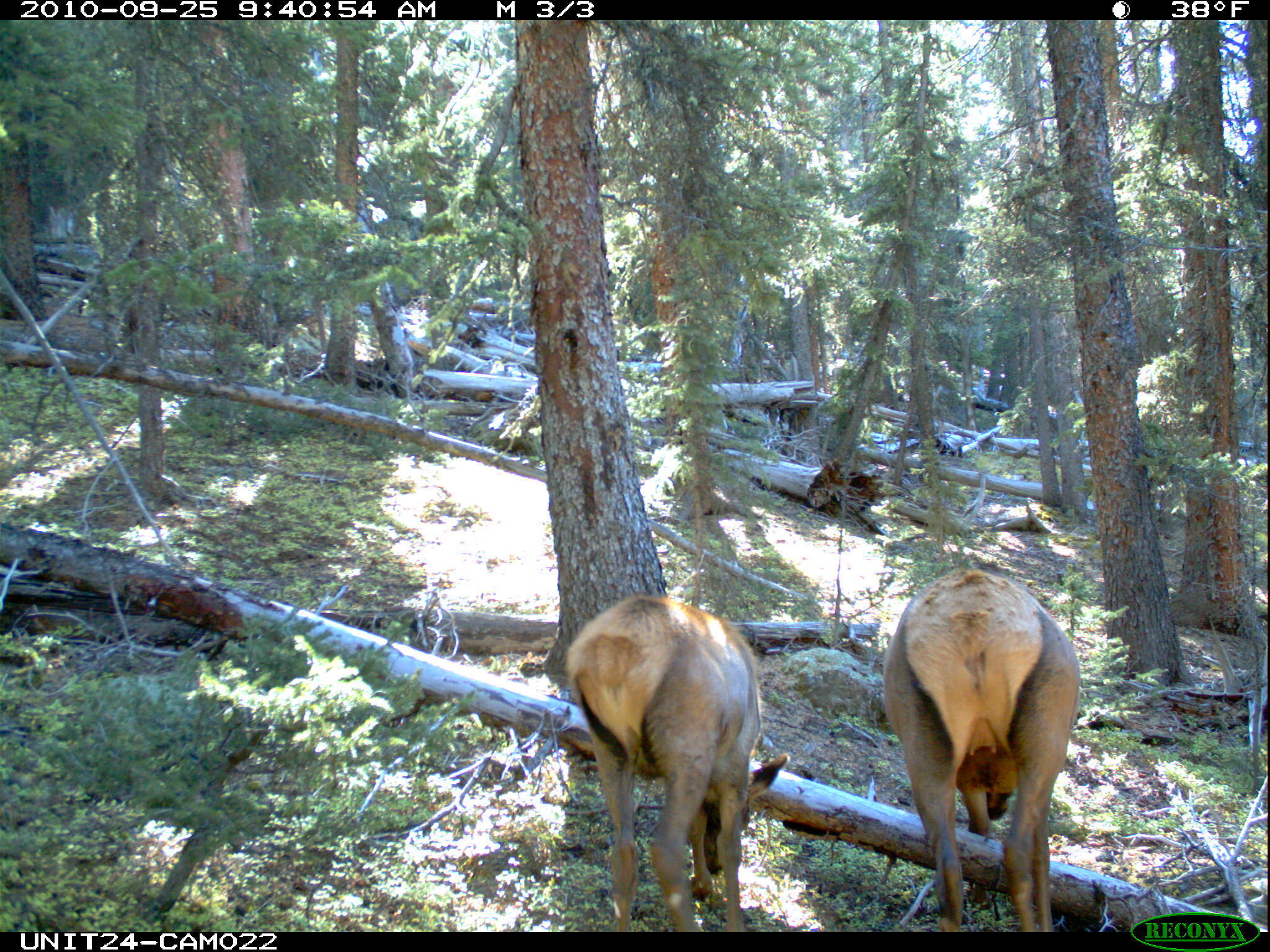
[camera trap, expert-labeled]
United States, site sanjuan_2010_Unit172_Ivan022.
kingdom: Animalia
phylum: Chordata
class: Mammalia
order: Artiodactyla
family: Cervidae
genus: Cervus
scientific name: Cervus elaphus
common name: red deer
Cervus elaphus (red deer).